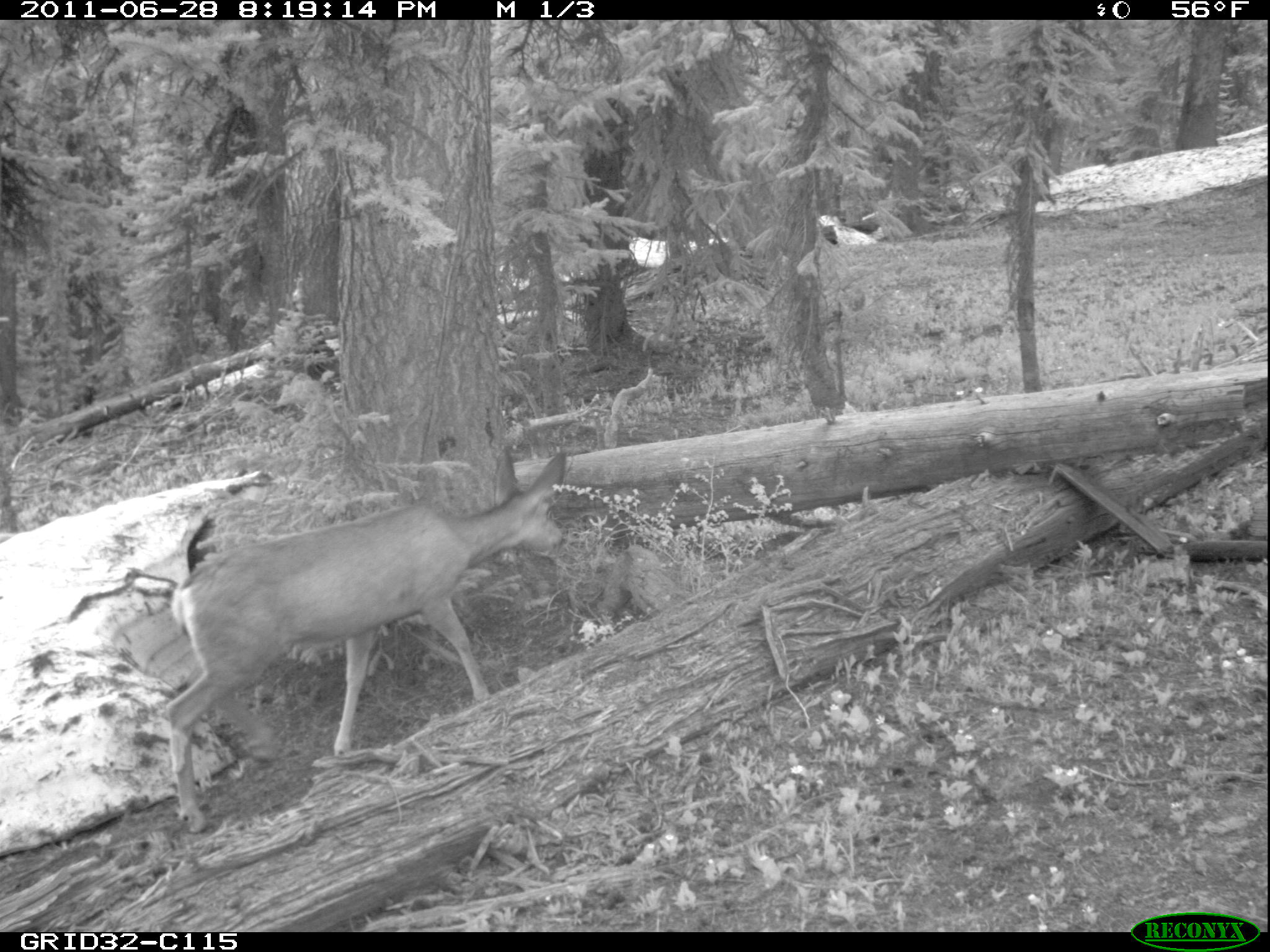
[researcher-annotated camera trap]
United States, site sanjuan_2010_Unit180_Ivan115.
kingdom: Animalia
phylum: Chordata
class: Mammalia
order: Artiodactyla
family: Cervidae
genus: Odocoileus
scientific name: Odocoileus hemionus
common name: mule deer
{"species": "Odocoileus hemionus (mule deer)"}